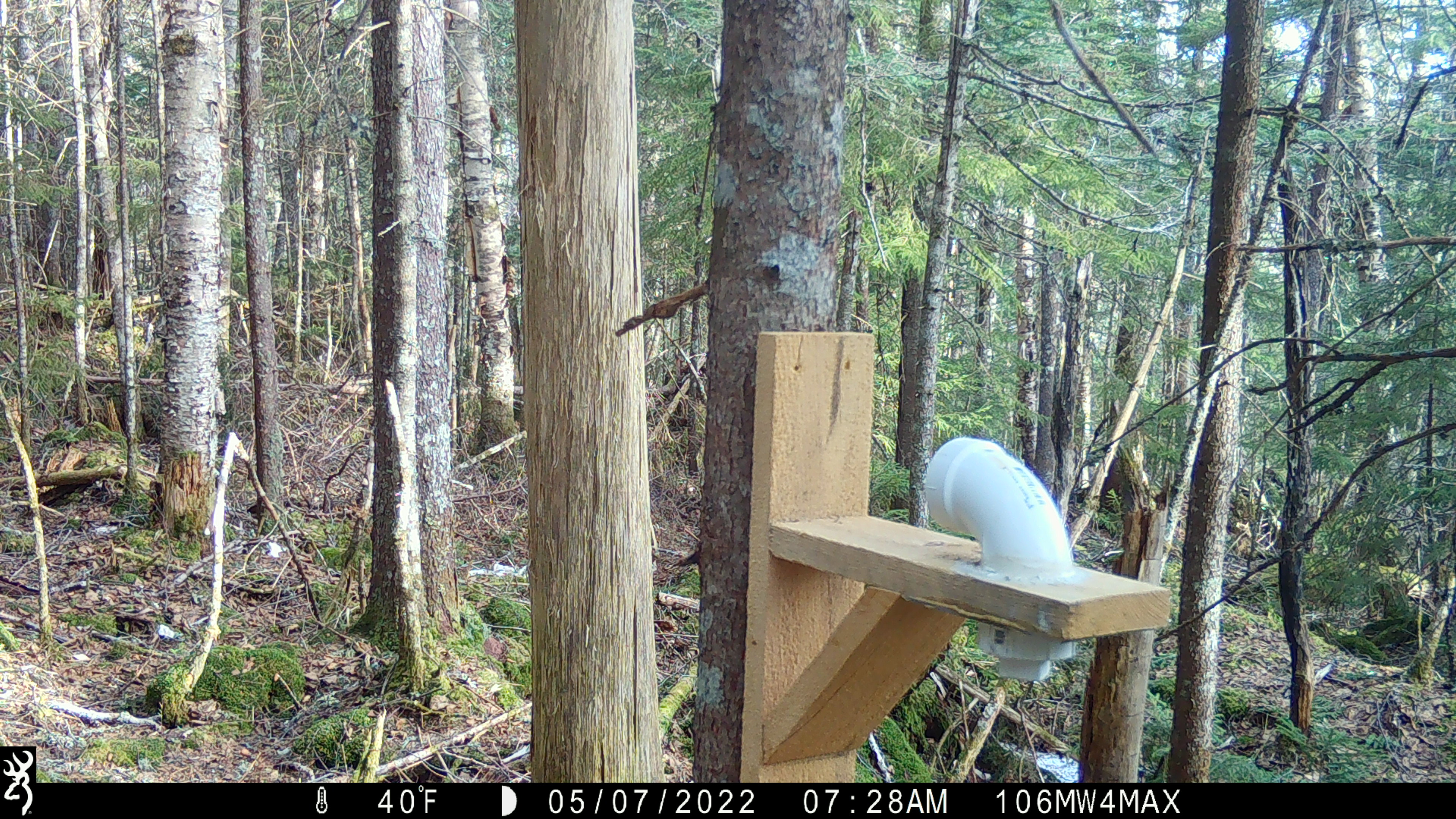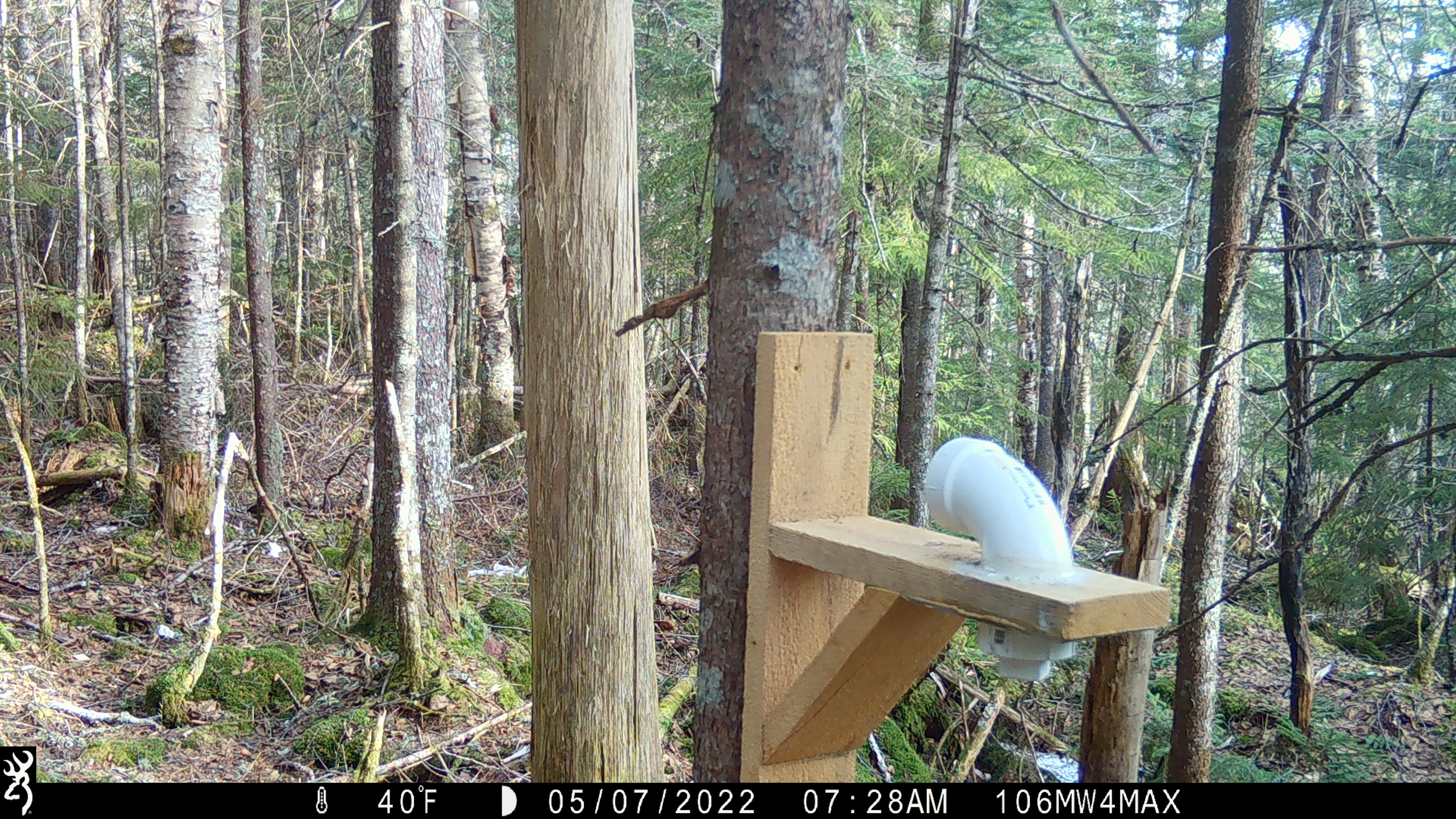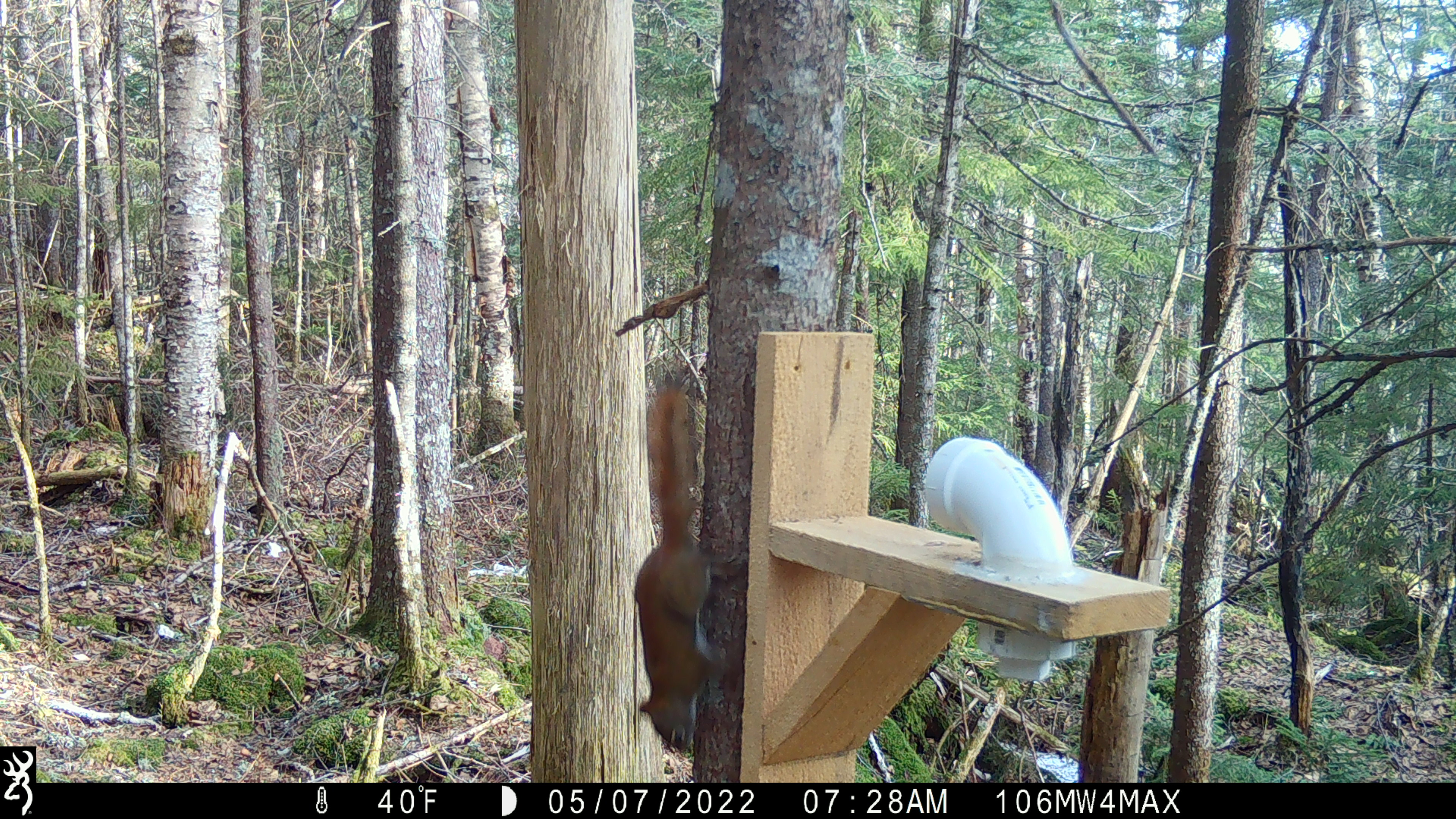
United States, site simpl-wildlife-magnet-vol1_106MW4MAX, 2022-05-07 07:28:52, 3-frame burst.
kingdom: Animalia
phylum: Chordata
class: Mammalia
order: Rodentia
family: Sciuridae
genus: Tamiasciurus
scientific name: Tamiasciurus hudsonicus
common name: red squirrel